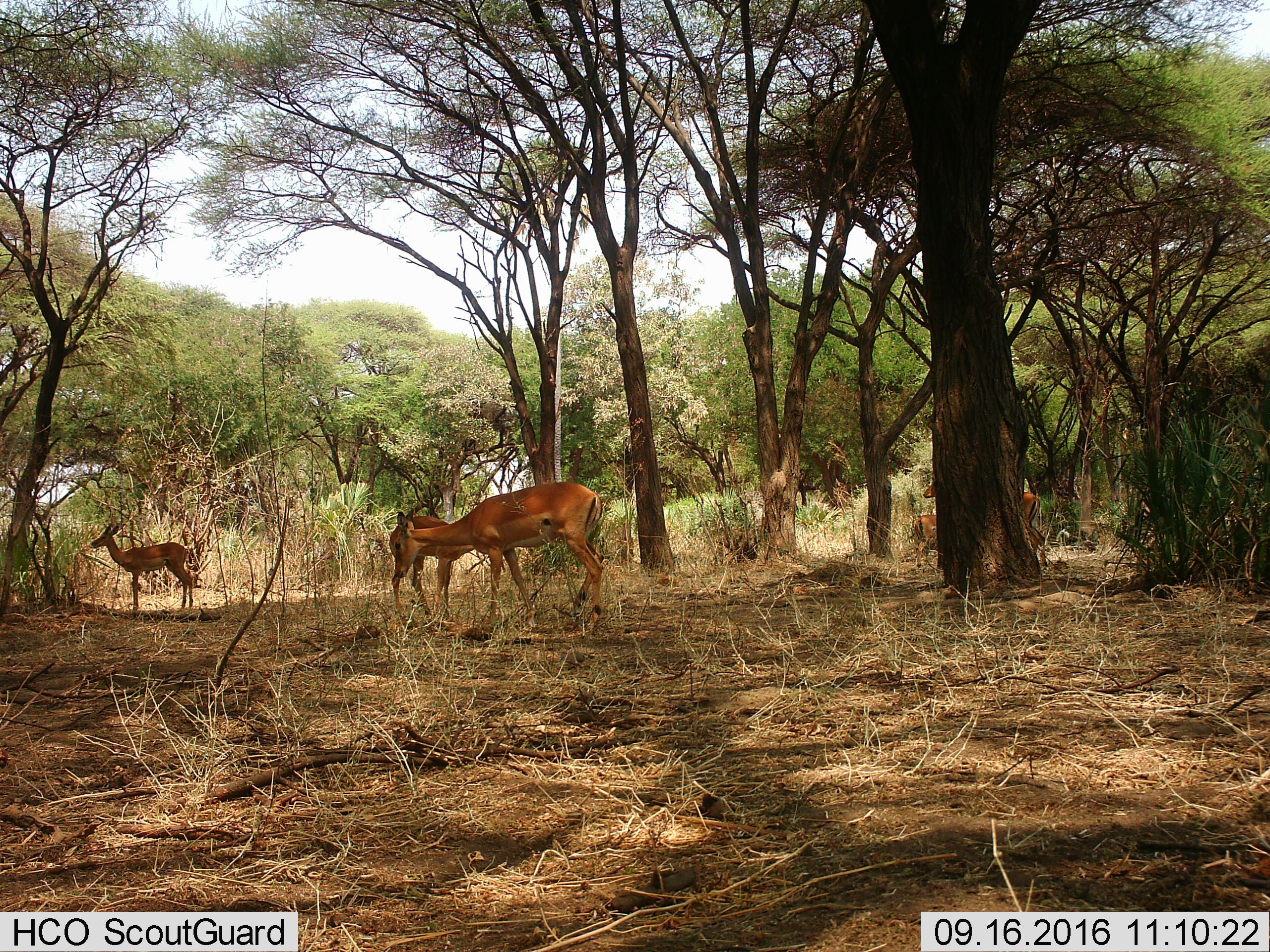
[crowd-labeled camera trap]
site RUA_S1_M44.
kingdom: Animalia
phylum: Chordata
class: Mammalia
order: Artiodactyla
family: Bovidae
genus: Aepyceros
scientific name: Aepyceros melampus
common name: impala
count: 5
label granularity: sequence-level